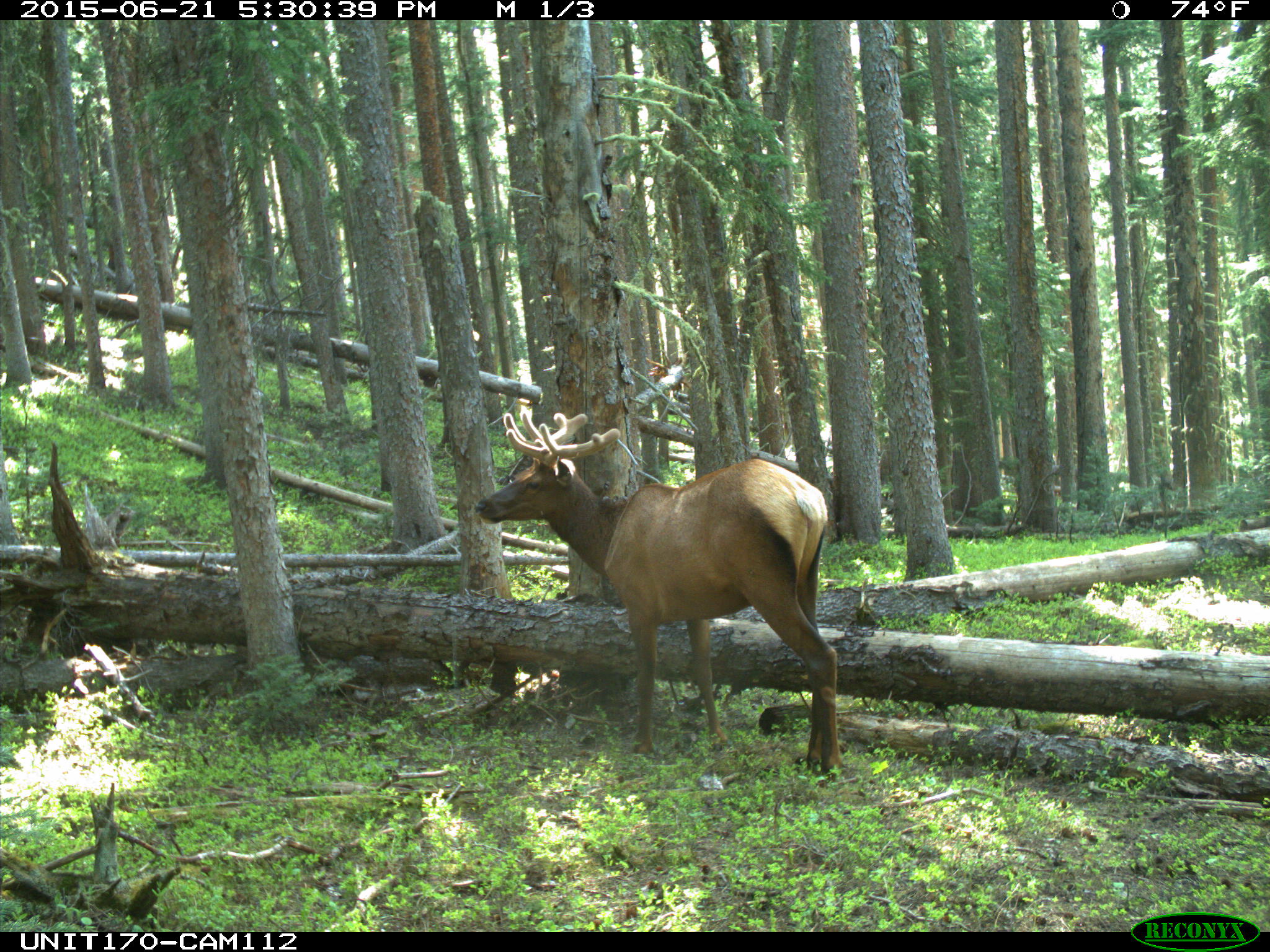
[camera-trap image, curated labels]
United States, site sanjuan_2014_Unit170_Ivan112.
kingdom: Animalia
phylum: Chordata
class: Mammalia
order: Artiodactyla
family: Cervidae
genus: Cervus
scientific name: Cervus elaphus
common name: red deer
Cervus elaphus (red deer).